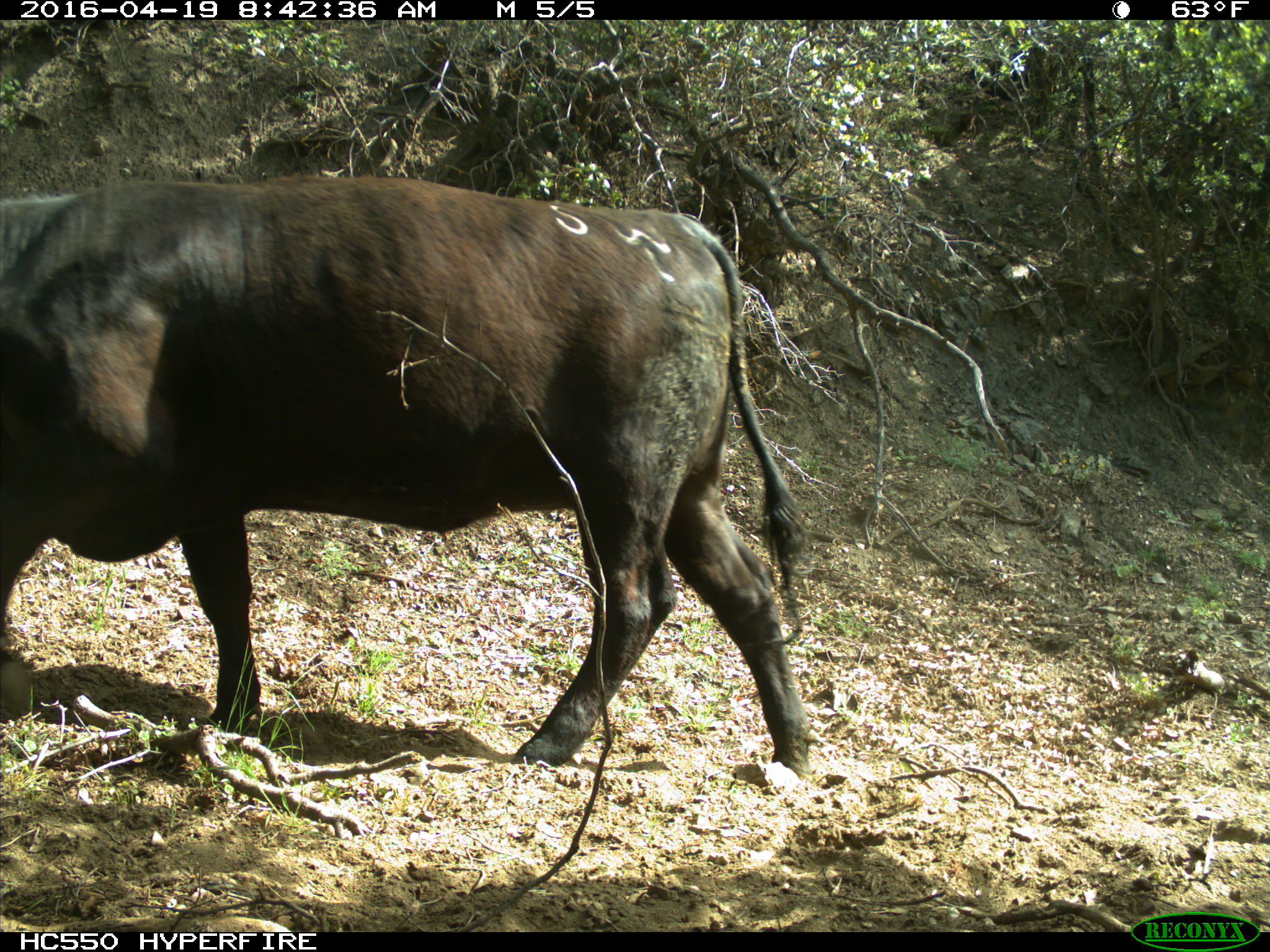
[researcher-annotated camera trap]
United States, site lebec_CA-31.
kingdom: Animalia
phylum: Chordata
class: Mammalia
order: Artiodactyla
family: Bovidae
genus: Bos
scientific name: Bos taurus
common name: domestic cow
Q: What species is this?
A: Bos taurus (domestic cow).